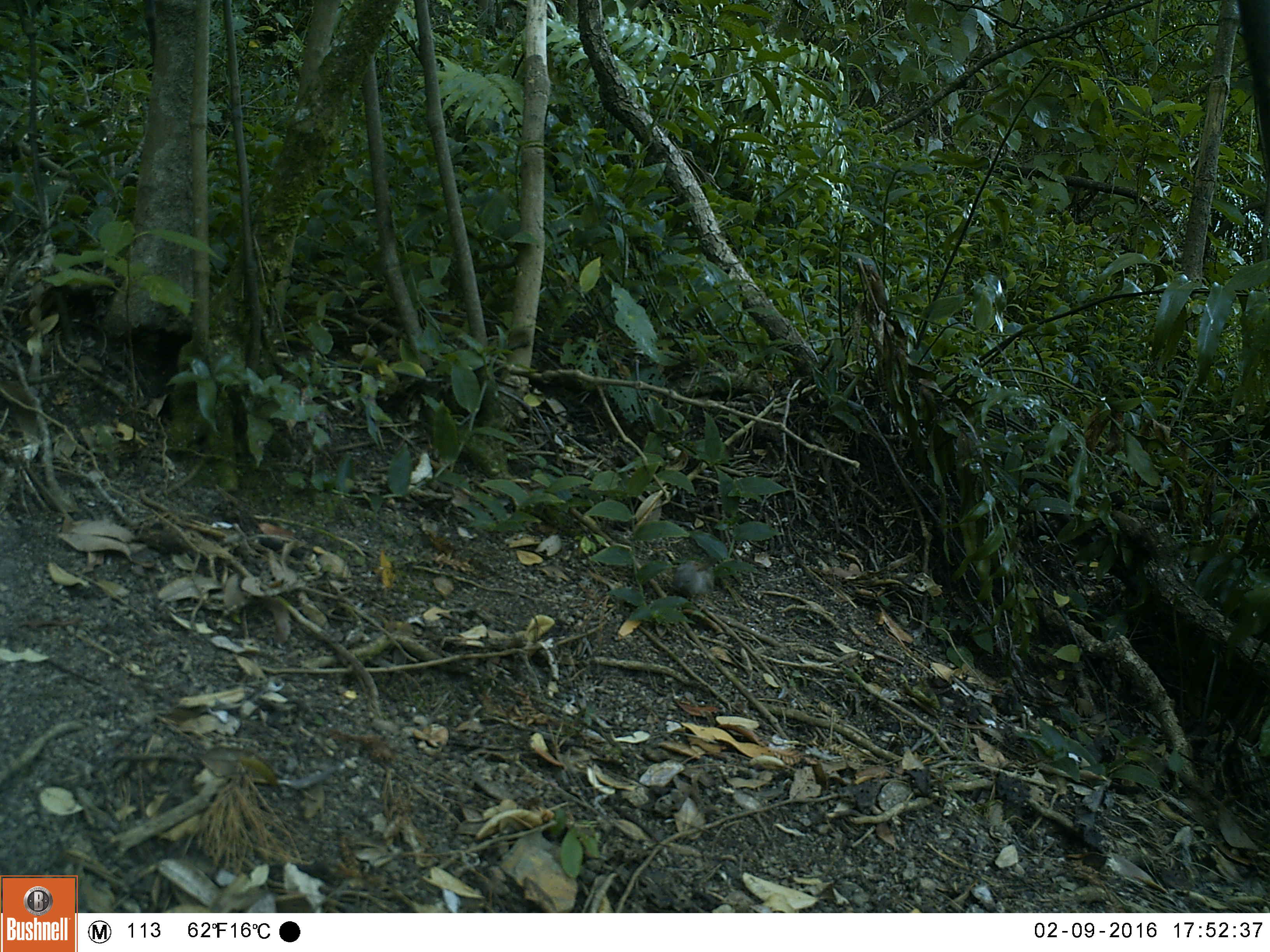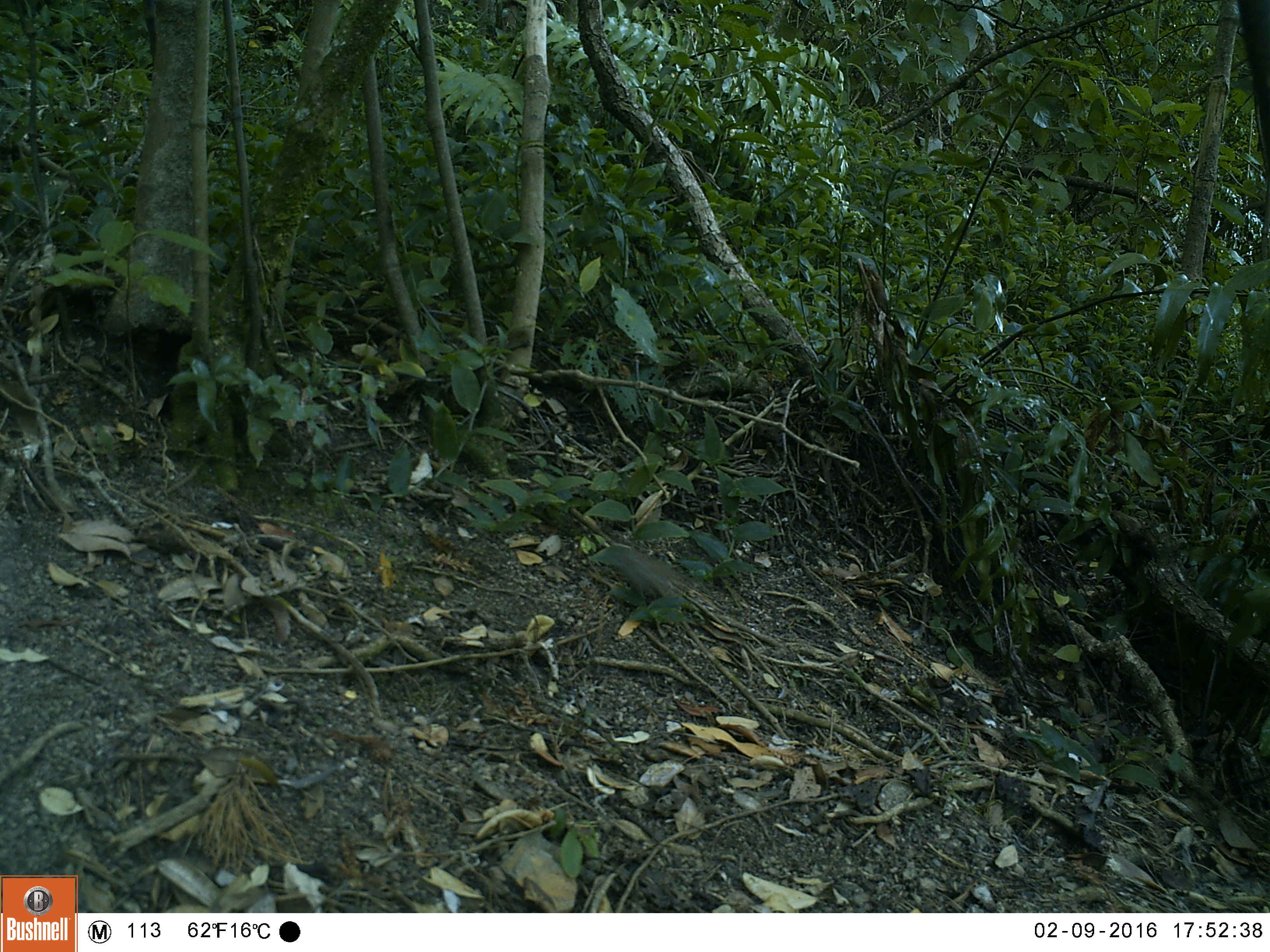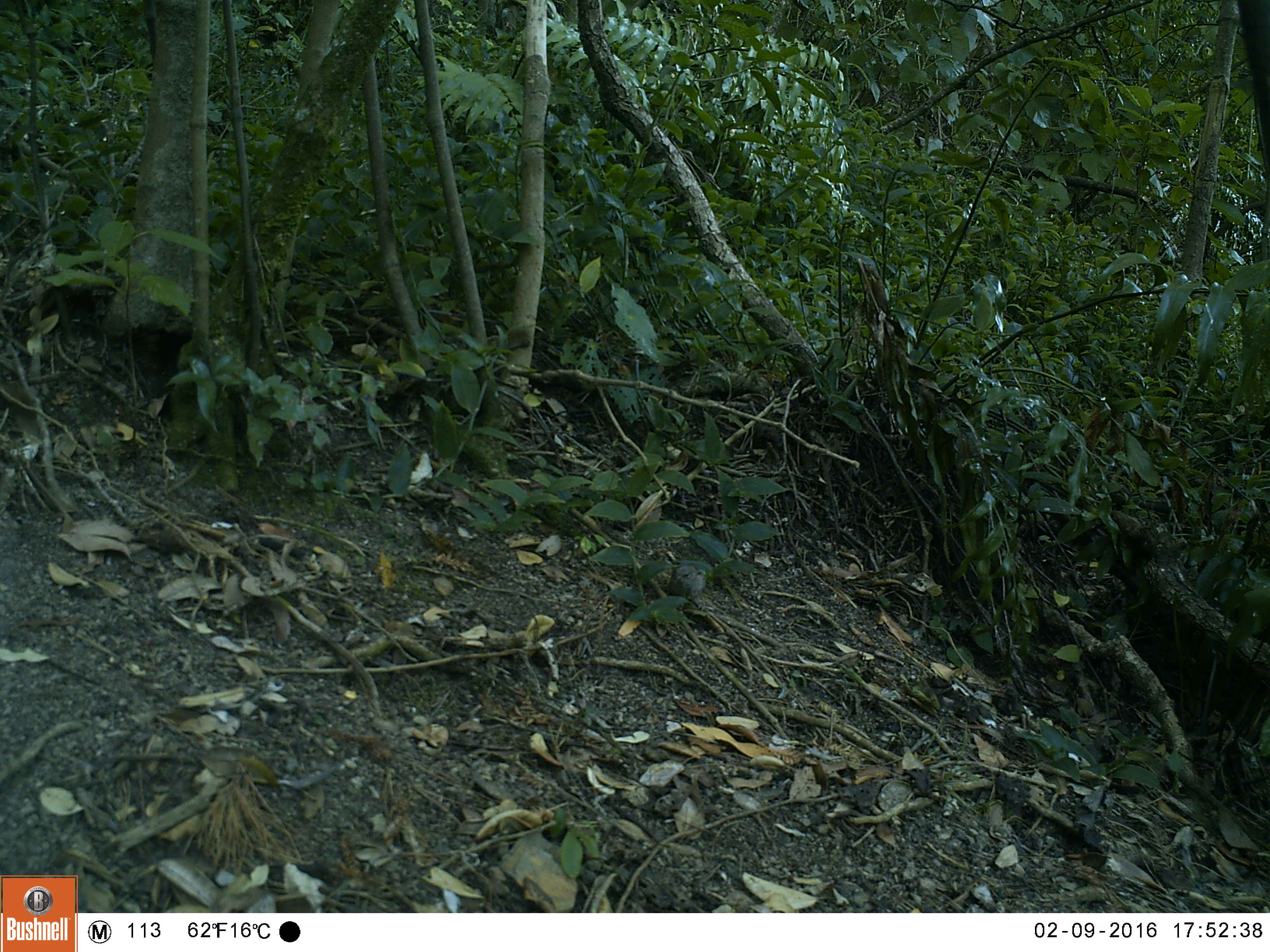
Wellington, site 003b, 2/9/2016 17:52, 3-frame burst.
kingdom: Animalia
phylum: Chordata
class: Aves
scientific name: Aves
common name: bird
Bird (Aves).